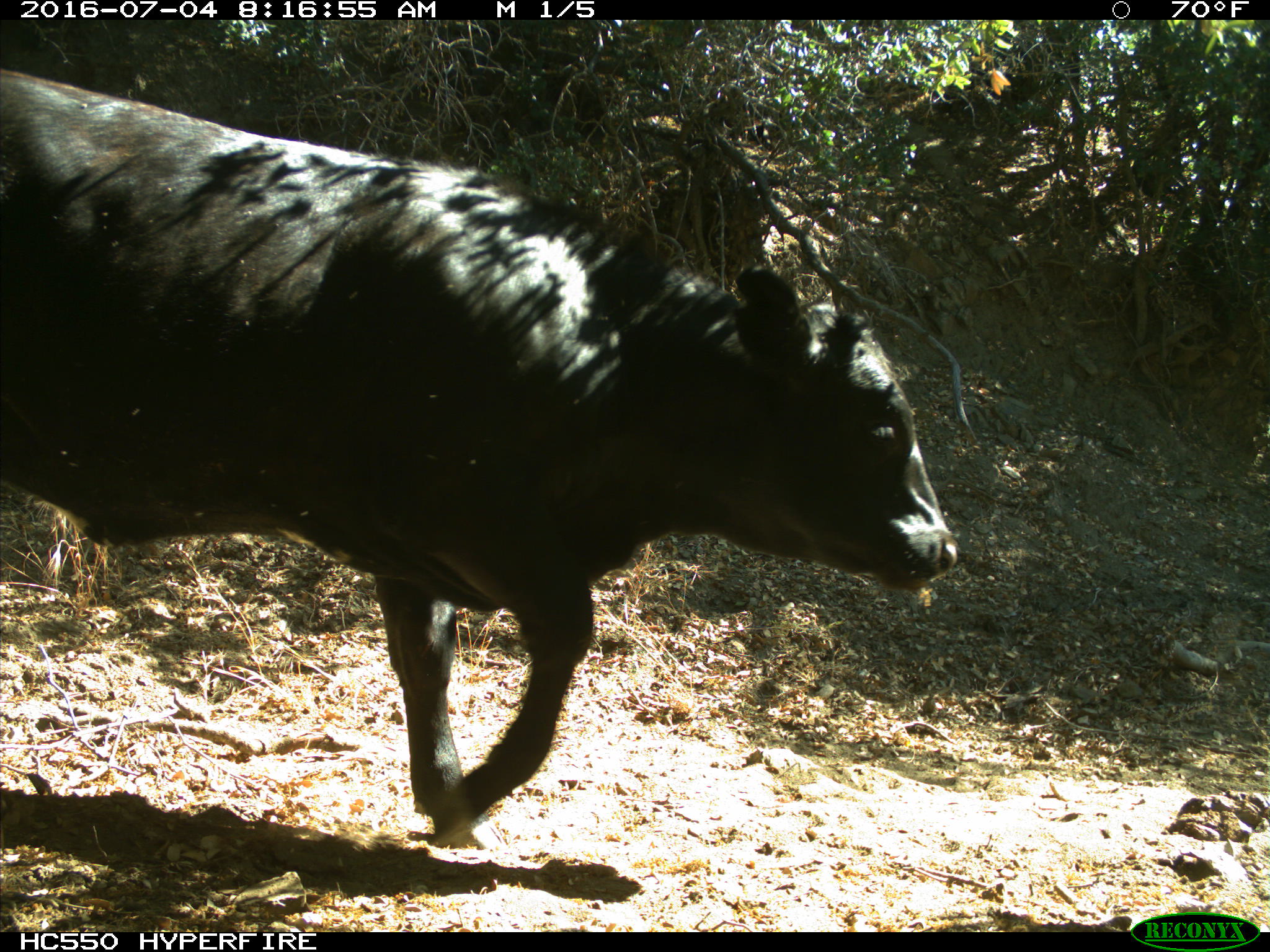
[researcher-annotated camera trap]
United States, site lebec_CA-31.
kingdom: Animalia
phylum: Chordata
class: Mammalia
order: Artiodactyla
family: Bovidae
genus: Bos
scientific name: Bos taurus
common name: domestic cow